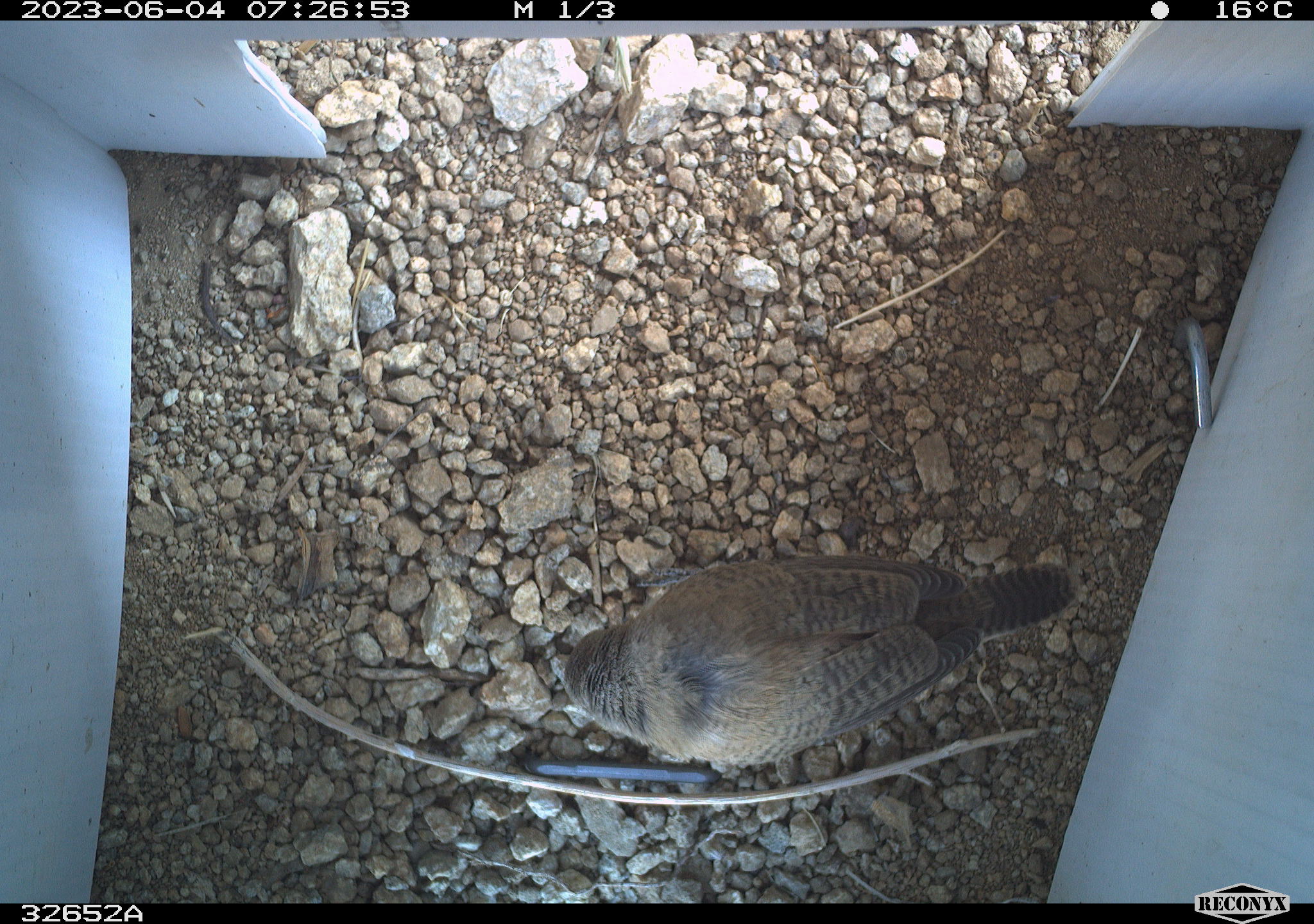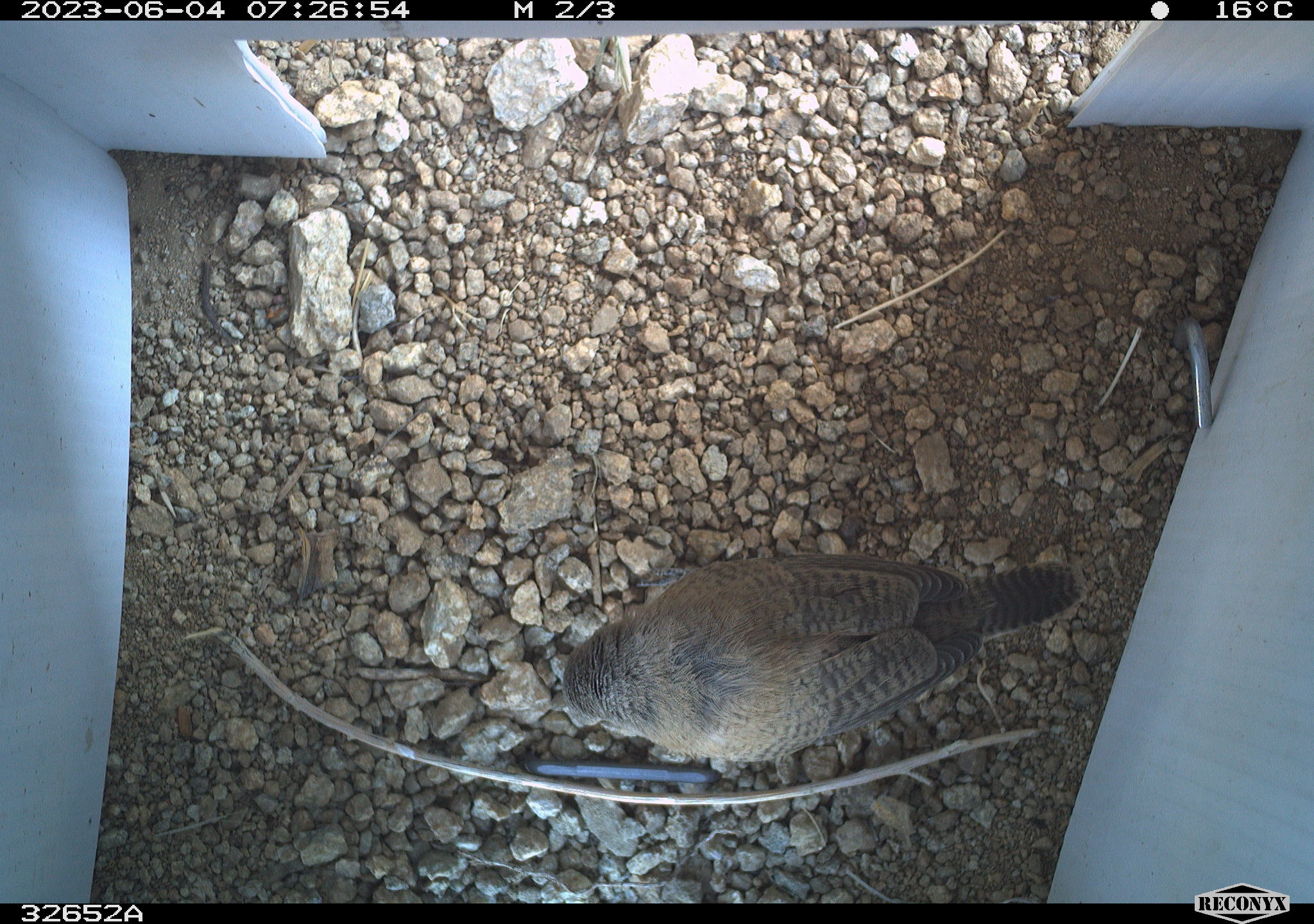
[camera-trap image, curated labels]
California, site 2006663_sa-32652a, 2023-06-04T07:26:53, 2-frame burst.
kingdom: Animalia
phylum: Chordata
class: Aves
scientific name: Aves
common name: bird